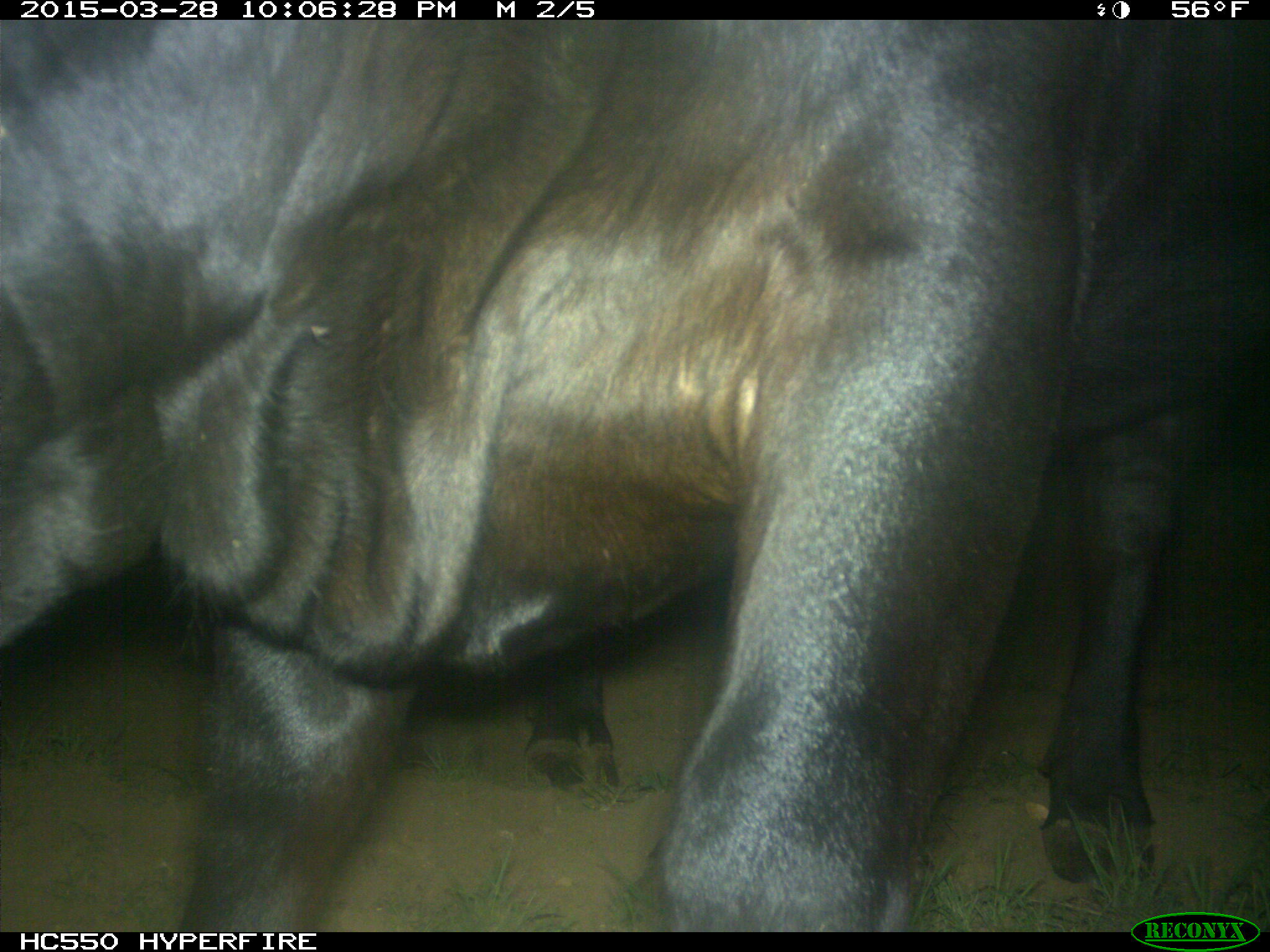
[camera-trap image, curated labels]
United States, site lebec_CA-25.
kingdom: Animalia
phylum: Chordata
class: Mammalia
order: Artiodactyla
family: Bovidae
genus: Bos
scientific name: Bos taurus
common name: domestic cow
Bos taurus (domestic cow).